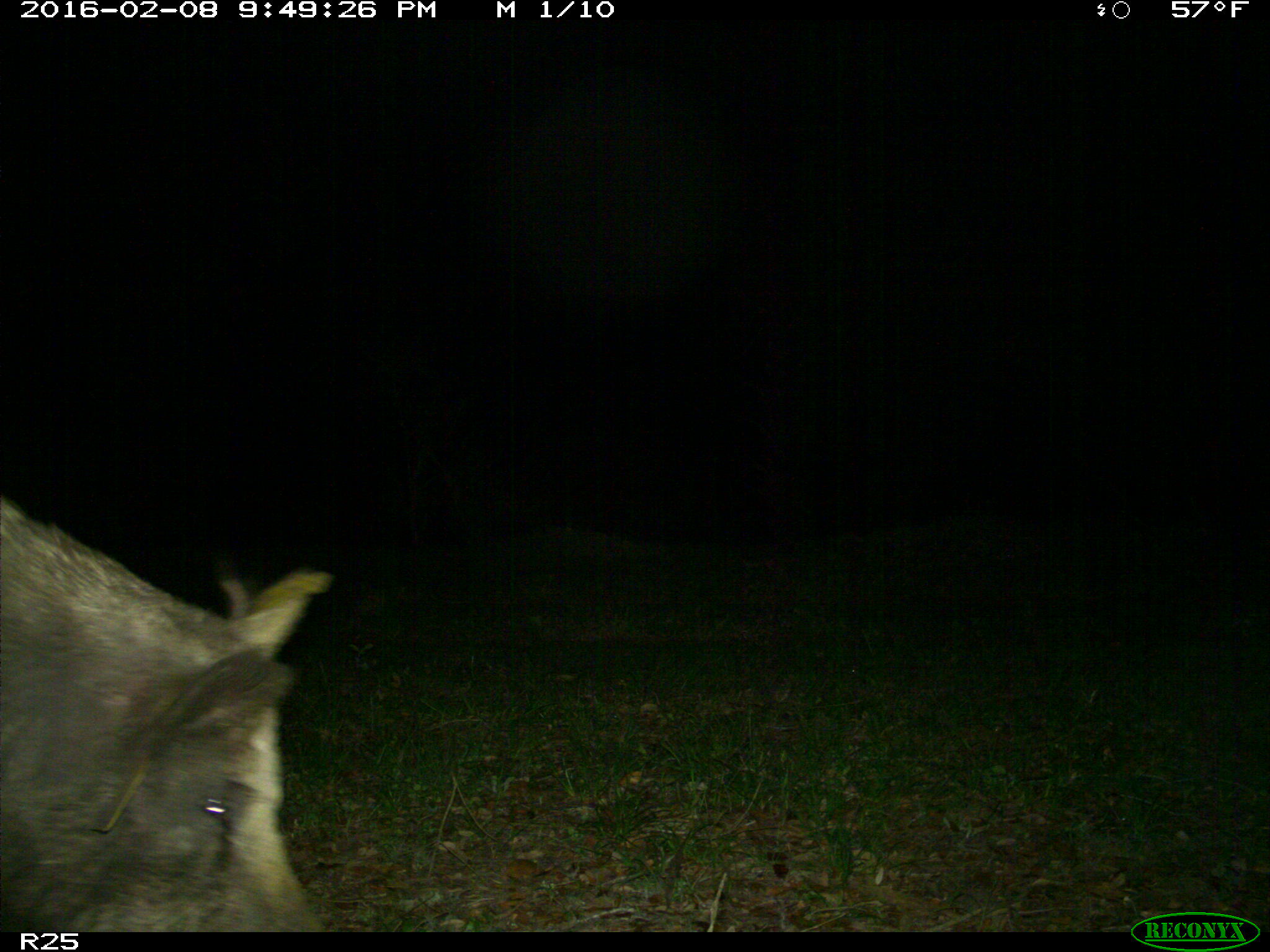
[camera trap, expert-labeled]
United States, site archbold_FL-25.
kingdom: Animalia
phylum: Chordata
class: Mammalia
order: Artiodactyla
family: Suidae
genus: Sus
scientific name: Sus scrofa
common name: wild boar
Sus scrofa (wild boar).